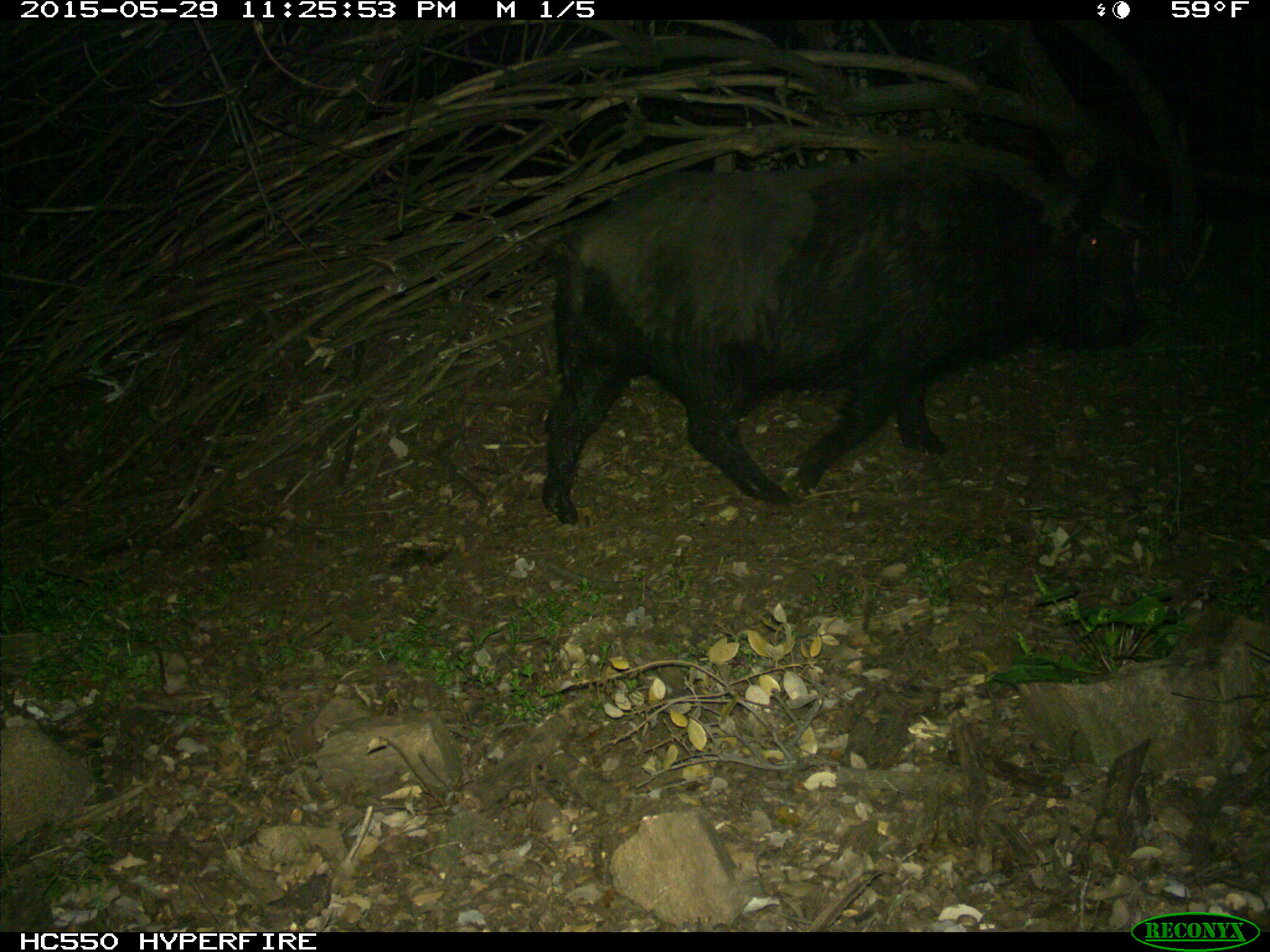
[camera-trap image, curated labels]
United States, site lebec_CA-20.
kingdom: Animalia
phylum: Chordata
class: Mammalia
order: Artiodactyla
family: Suidae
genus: Sus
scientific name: Sus scrofa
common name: wild boar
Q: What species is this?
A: Sus scrofa (wild boar).